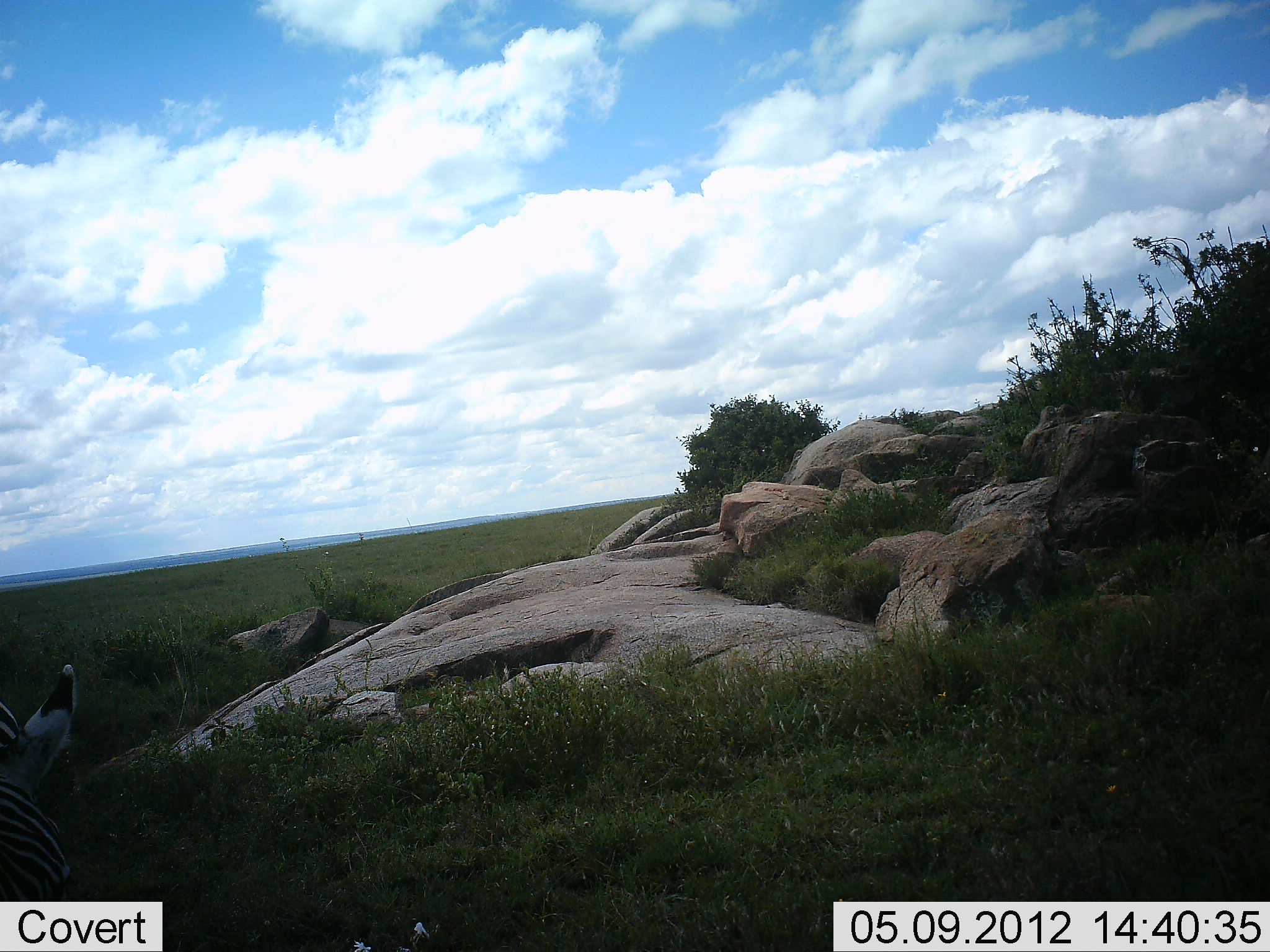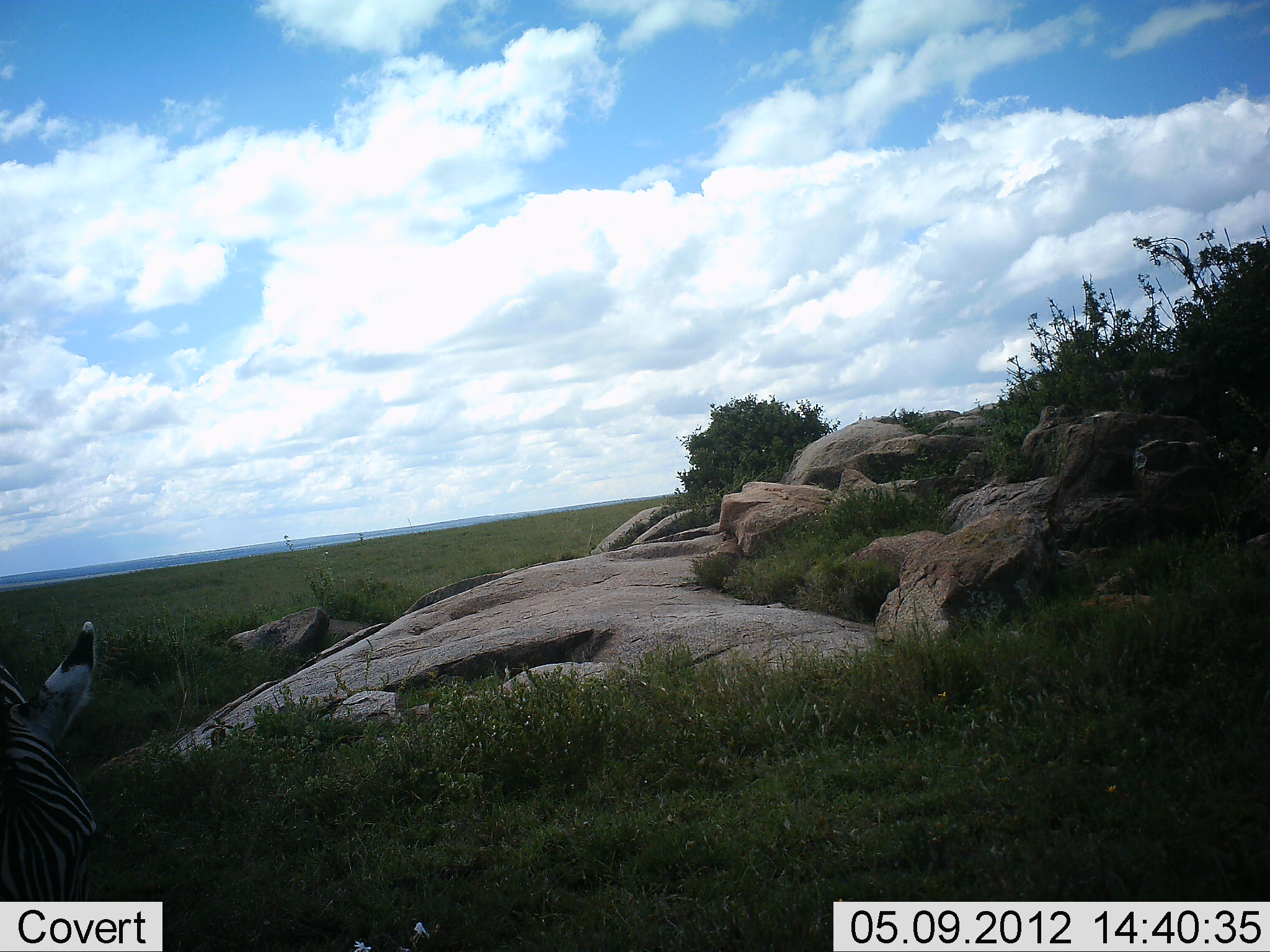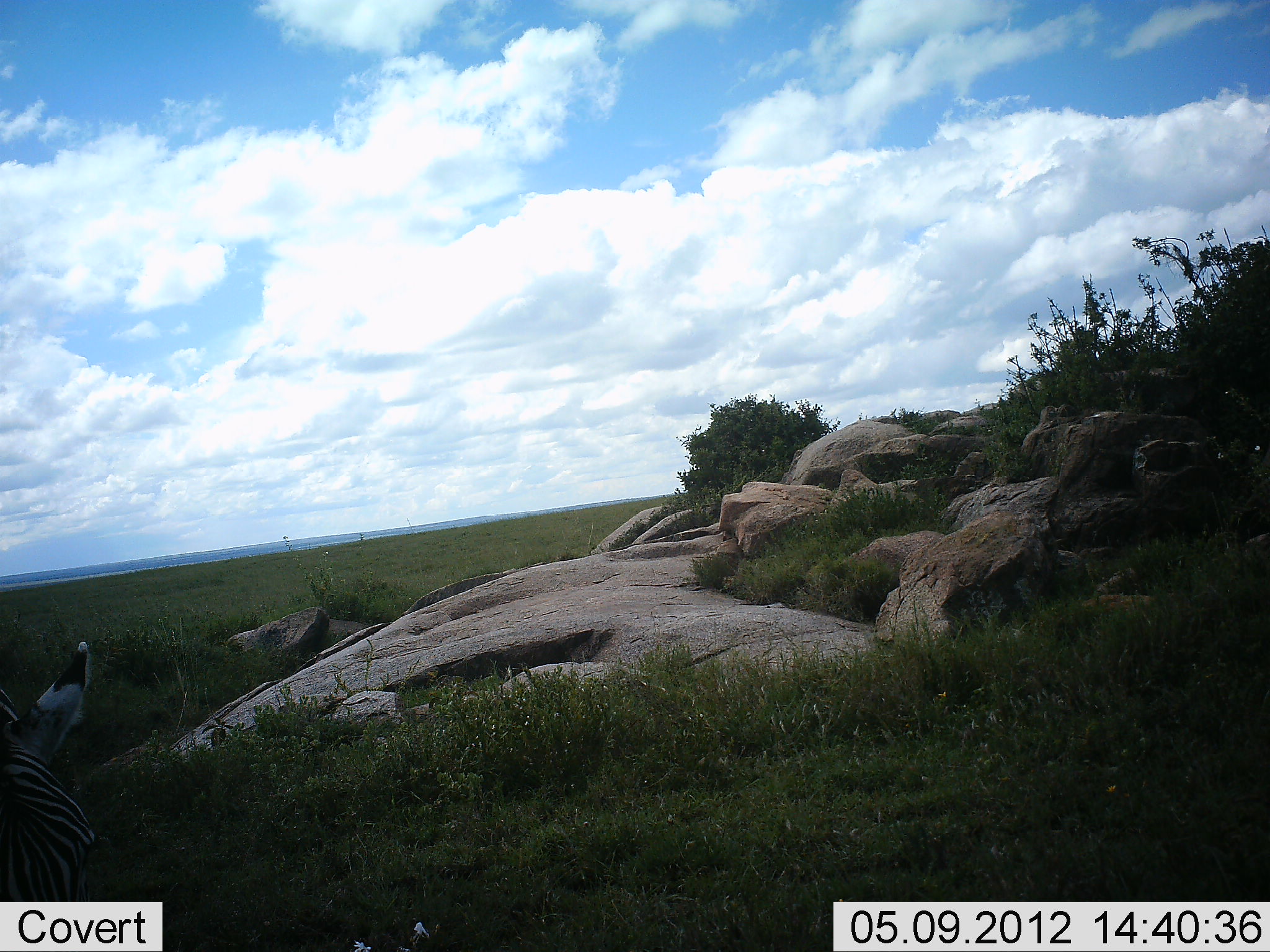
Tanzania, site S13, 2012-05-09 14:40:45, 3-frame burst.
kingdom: Animalia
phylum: Chordata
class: Mammalia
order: Perissodactyla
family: Equidae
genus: Equus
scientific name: Equus quagga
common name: plains zebra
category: zebra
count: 1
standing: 50%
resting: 10%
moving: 30%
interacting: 0%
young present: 0%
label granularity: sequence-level